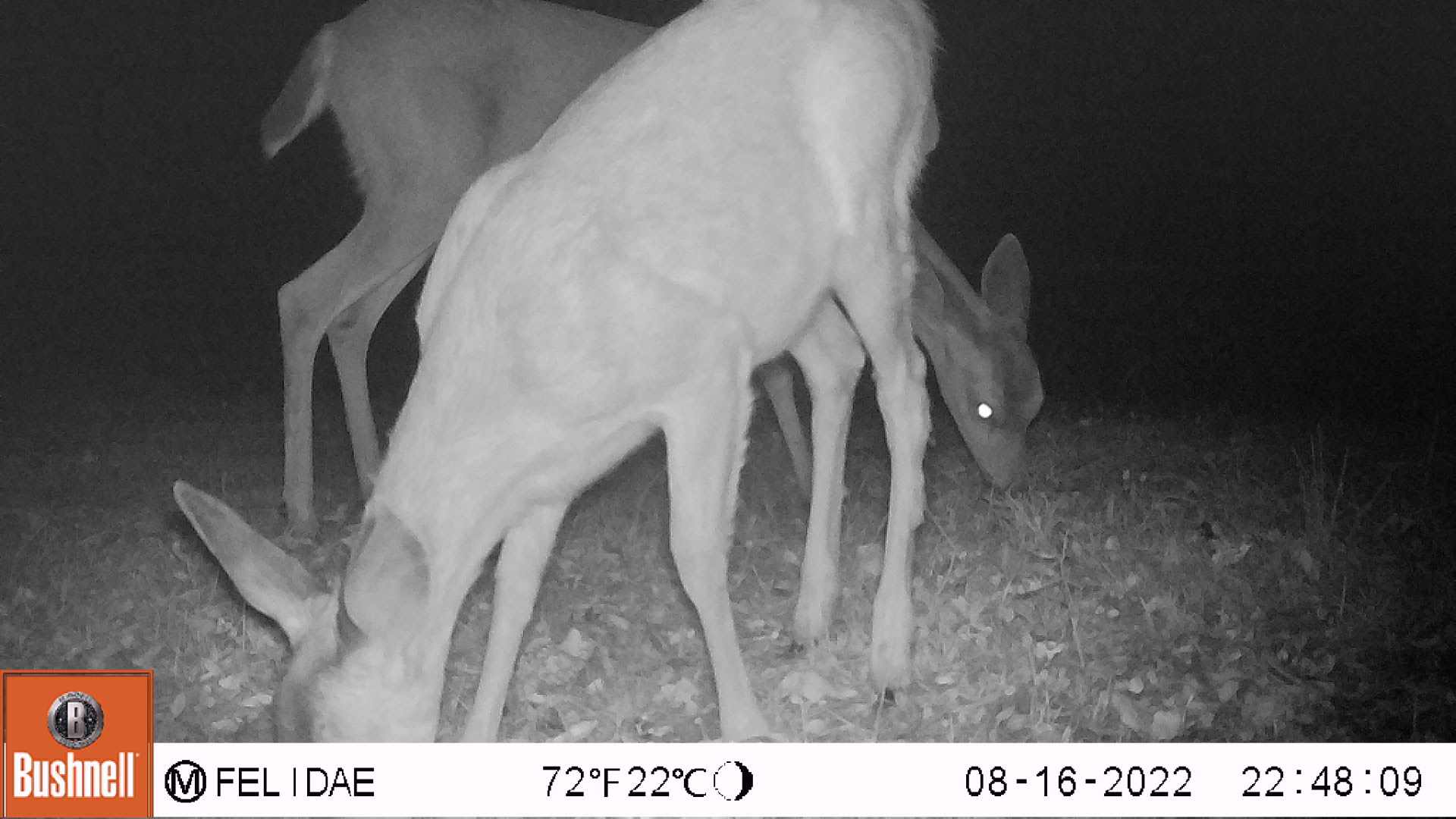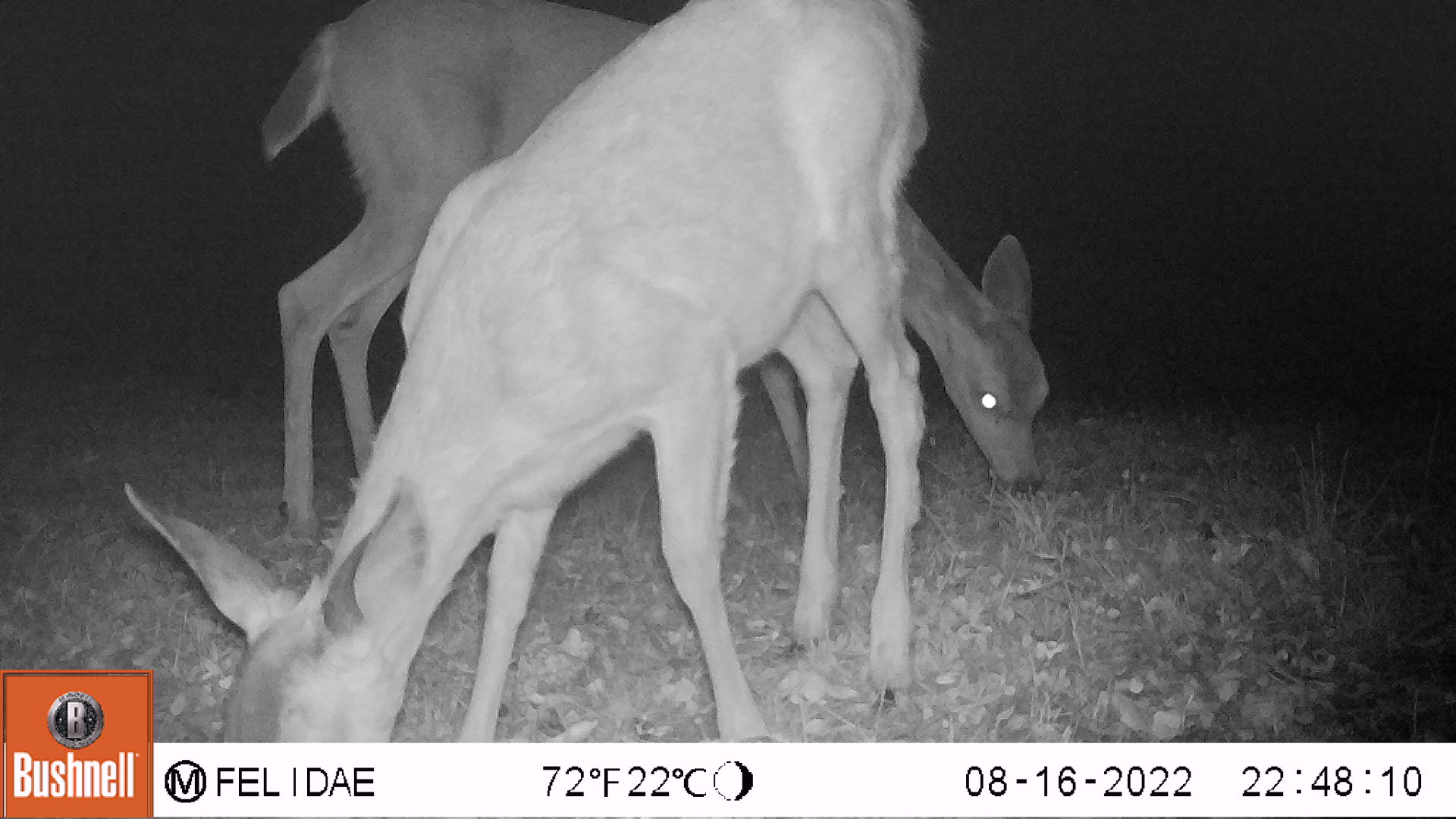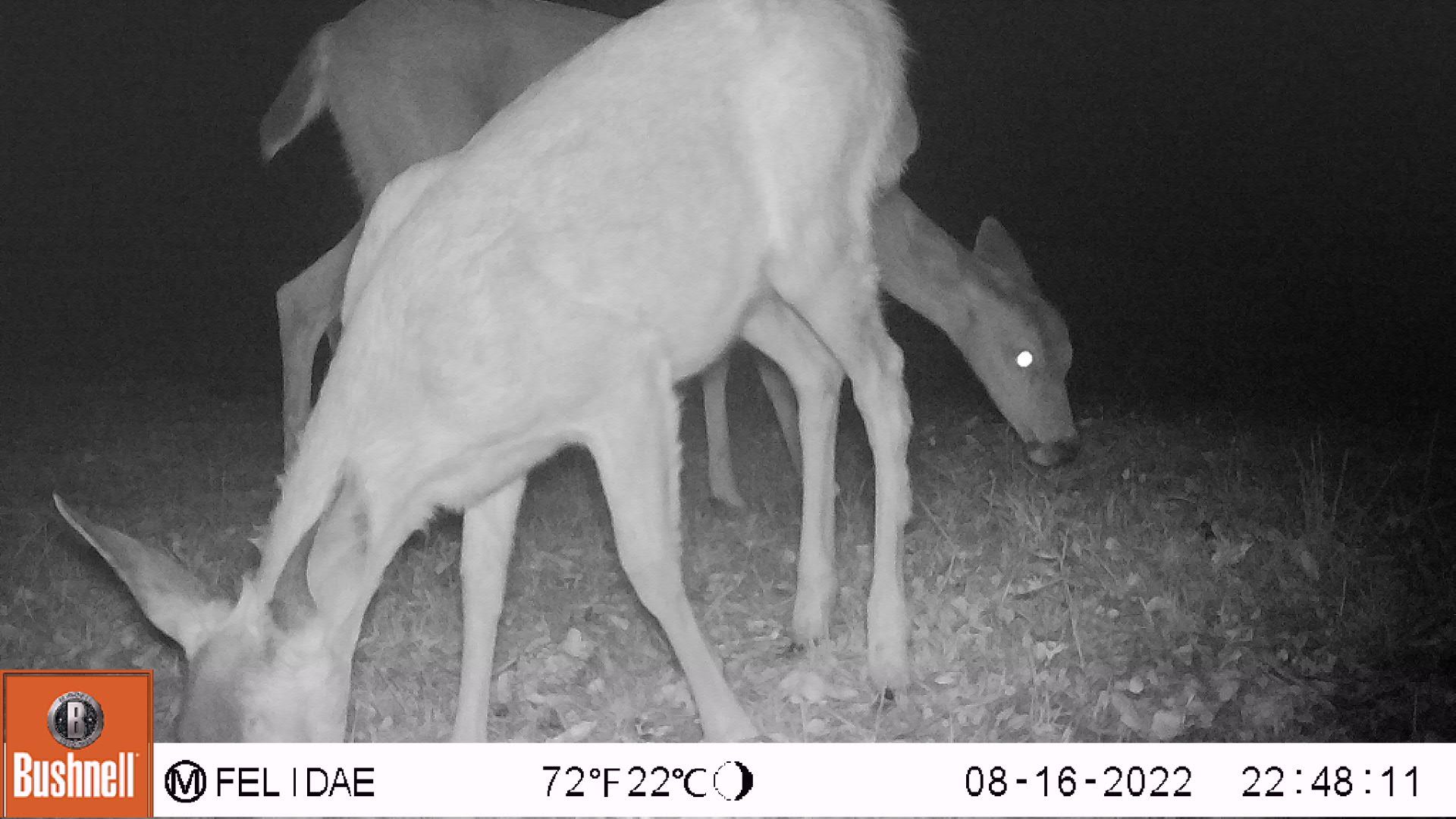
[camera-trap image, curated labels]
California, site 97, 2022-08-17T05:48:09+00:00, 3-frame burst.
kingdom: Animalia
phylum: Chordata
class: Mammalia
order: Artiodactyla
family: Cervidae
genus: Odocoileus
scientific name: Odocoileus hemionus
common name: mule deer